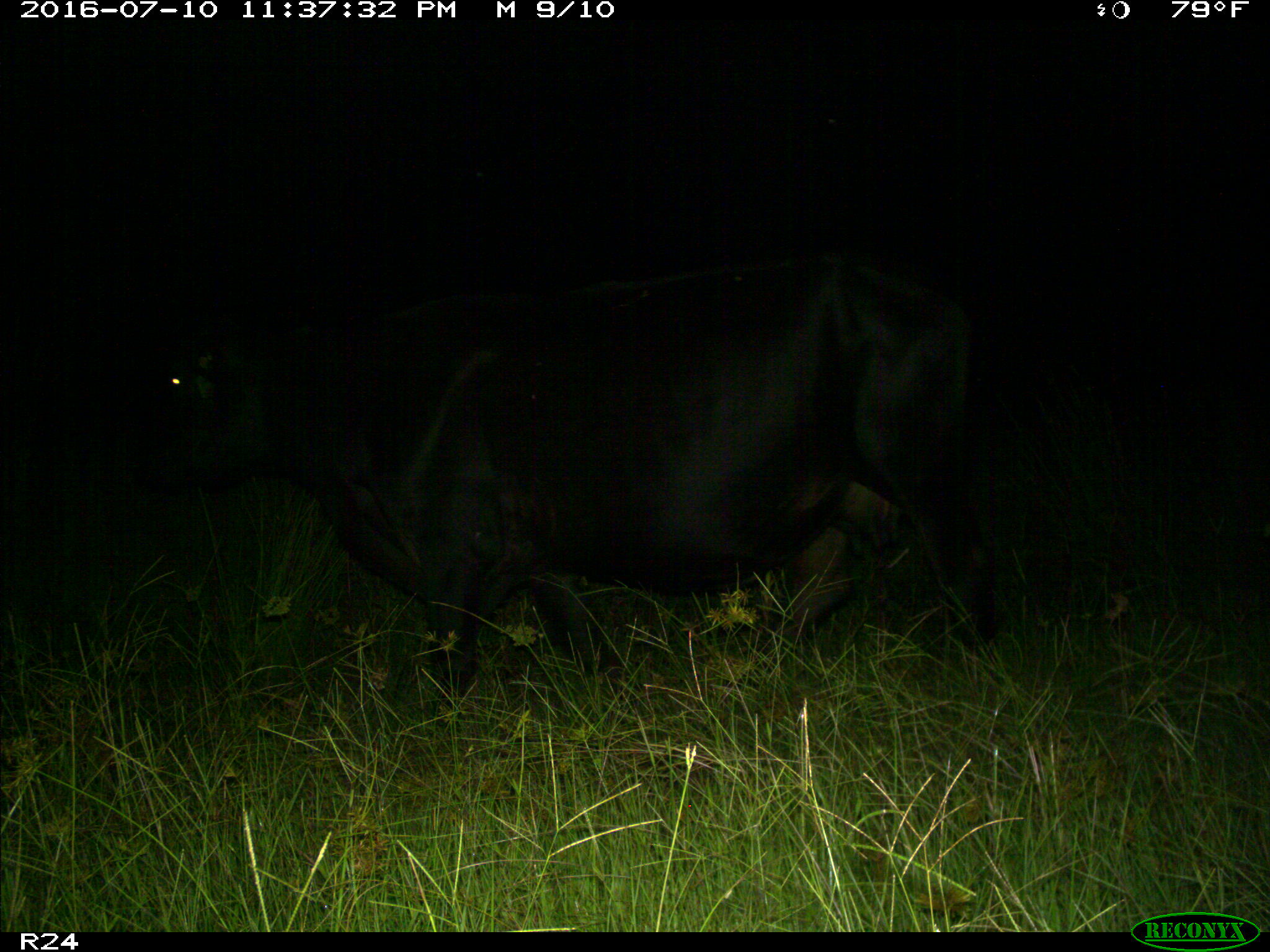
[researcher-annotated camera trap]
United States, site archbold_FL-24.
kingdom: Animalia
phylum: Chordata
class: Mammalia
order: Artiodactyla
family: Bovidae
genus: Bos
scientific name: Bos taurus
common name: domestic cow